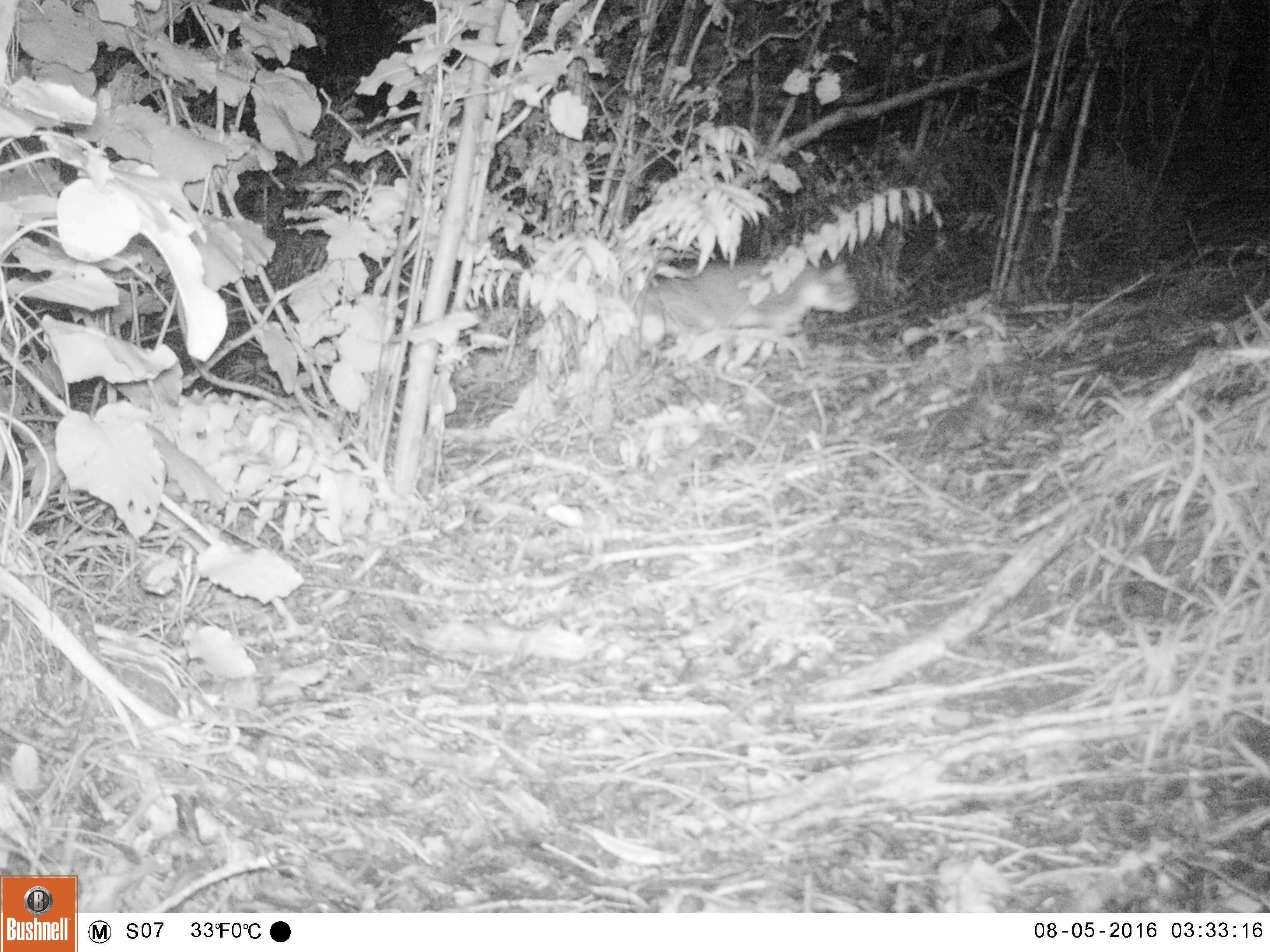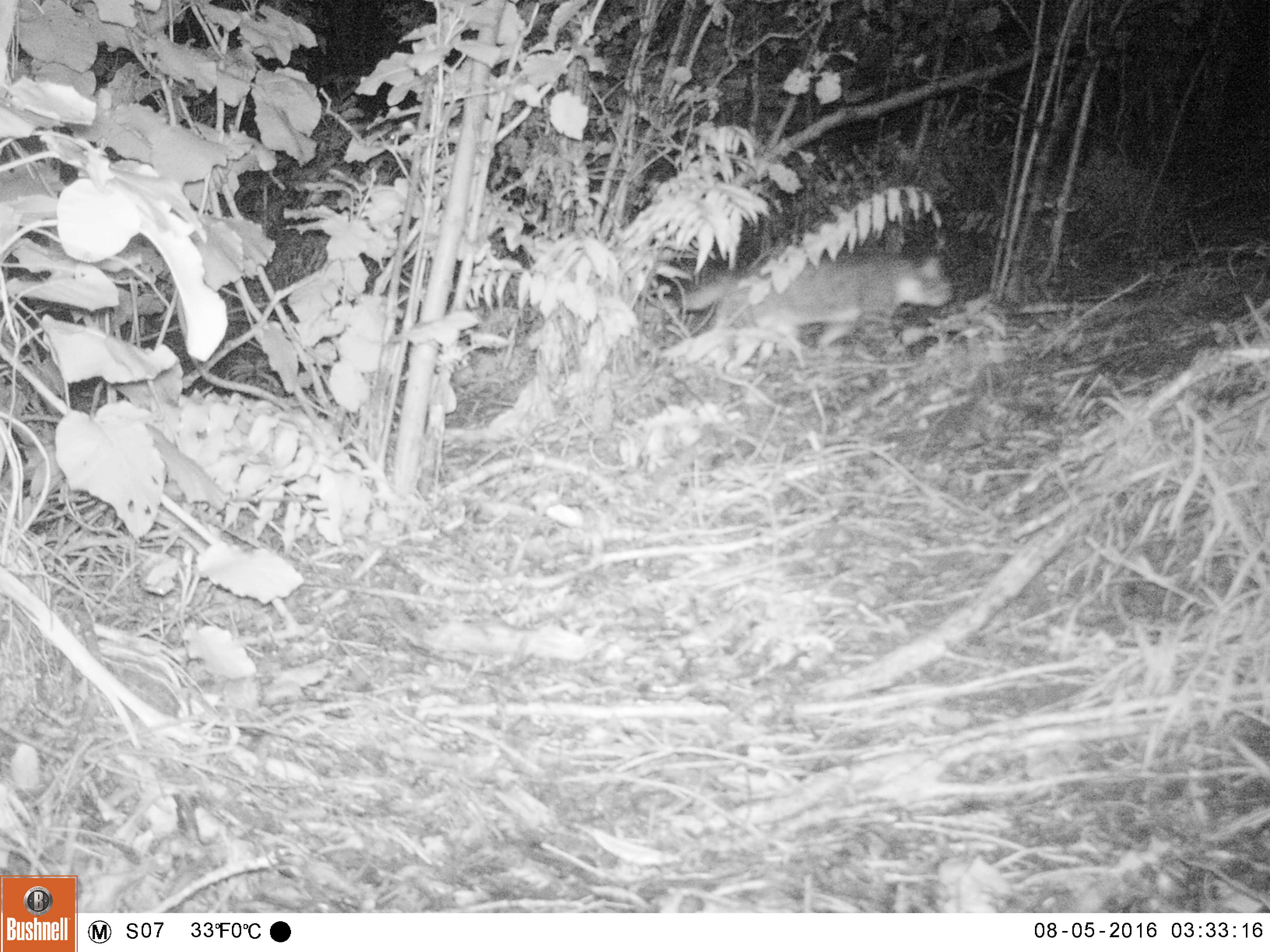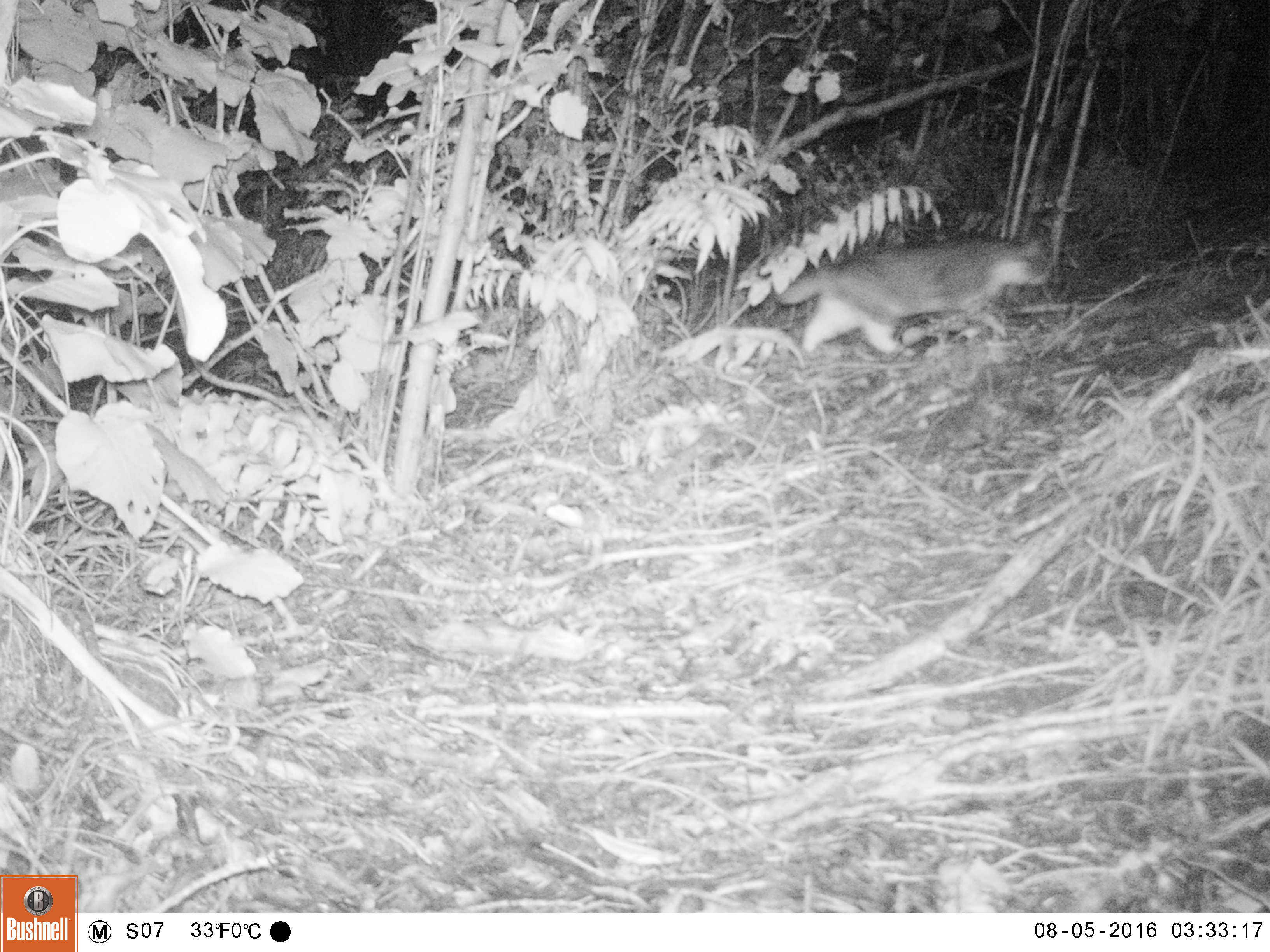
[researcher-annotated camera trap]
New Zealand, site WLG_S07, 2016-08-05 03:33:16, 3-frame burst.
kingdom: Animalia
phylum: Chordata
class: Mammalia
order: Carnivora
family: Felidae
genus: Felis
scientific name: Felis catus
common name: domestic cat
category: cat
Cat (domestic cat) (Felis catus).